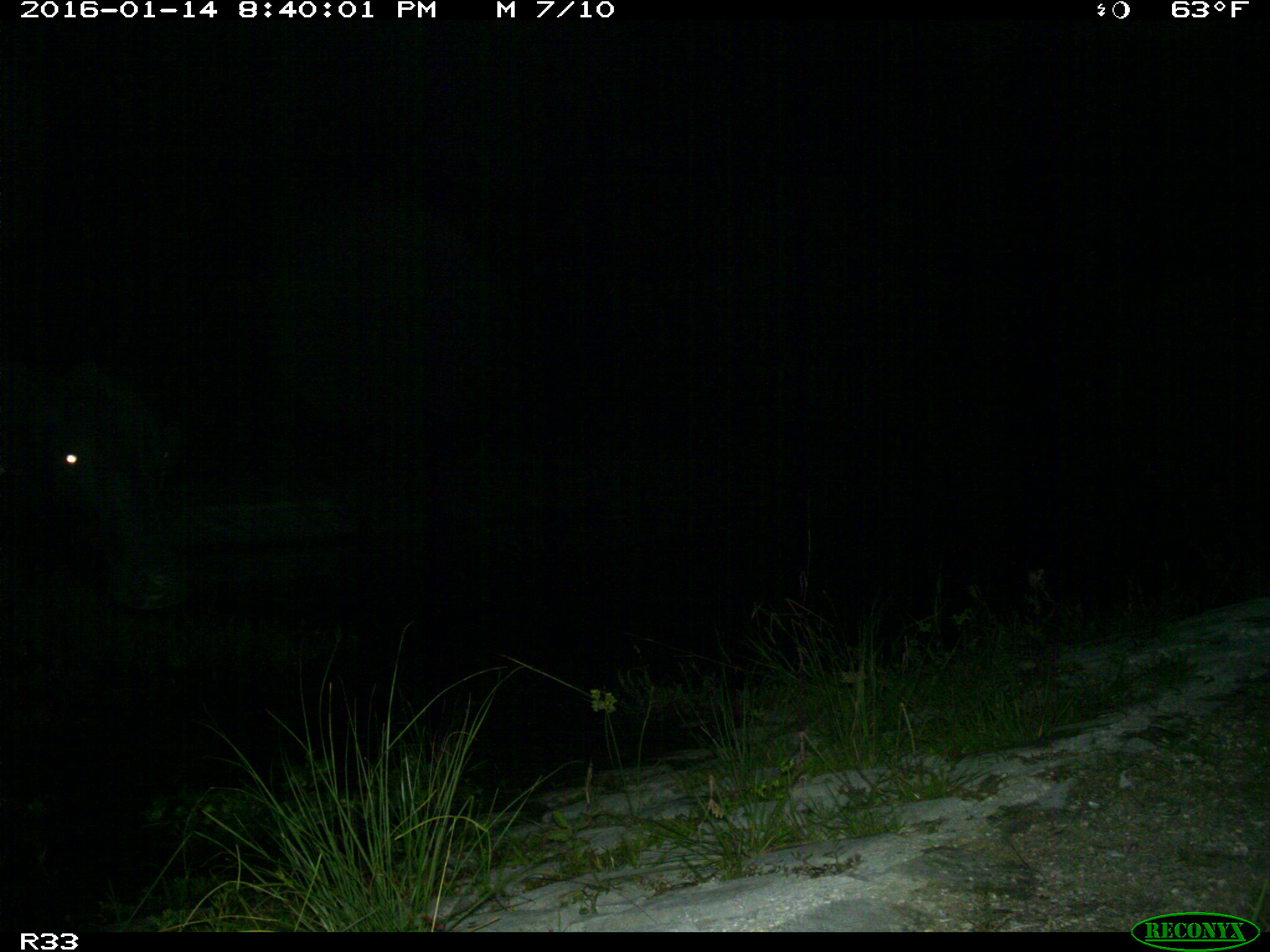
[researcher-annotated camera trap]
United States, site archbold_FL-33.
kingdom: Animalia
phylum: Chordata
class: Mammalia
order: Artiodactyla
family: Bovidae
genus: Bos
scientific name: Bos taurus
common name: domestic cow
Bos taurus (domestic cow).